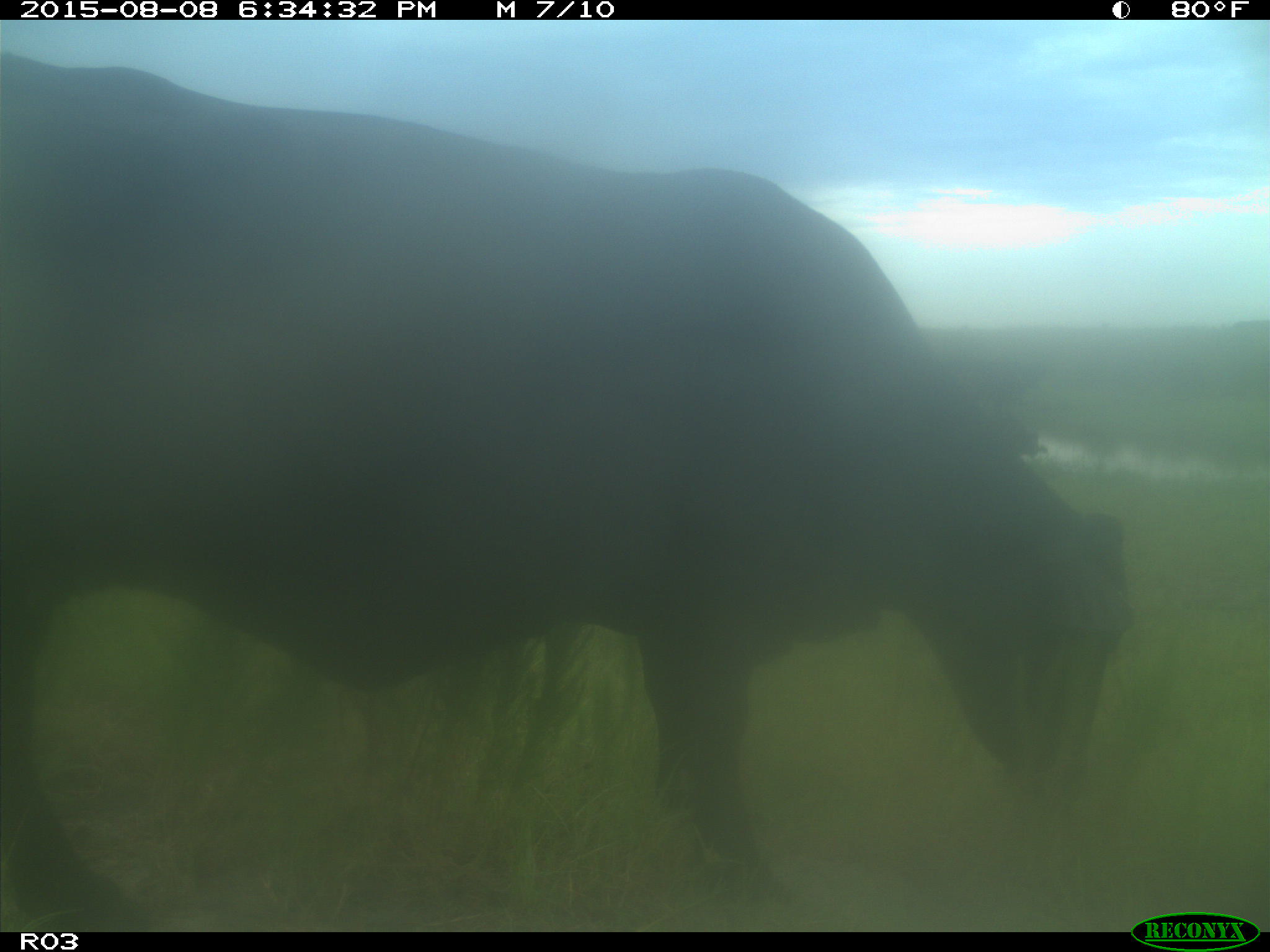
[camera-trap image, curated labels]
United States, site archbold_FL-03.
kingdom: Animalia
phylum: Chordata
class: Mammalia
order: Artiodactyla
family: Bovidae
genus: Bos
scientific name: Bos taurus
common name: domestic cow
Bos taurus (domestic cow).